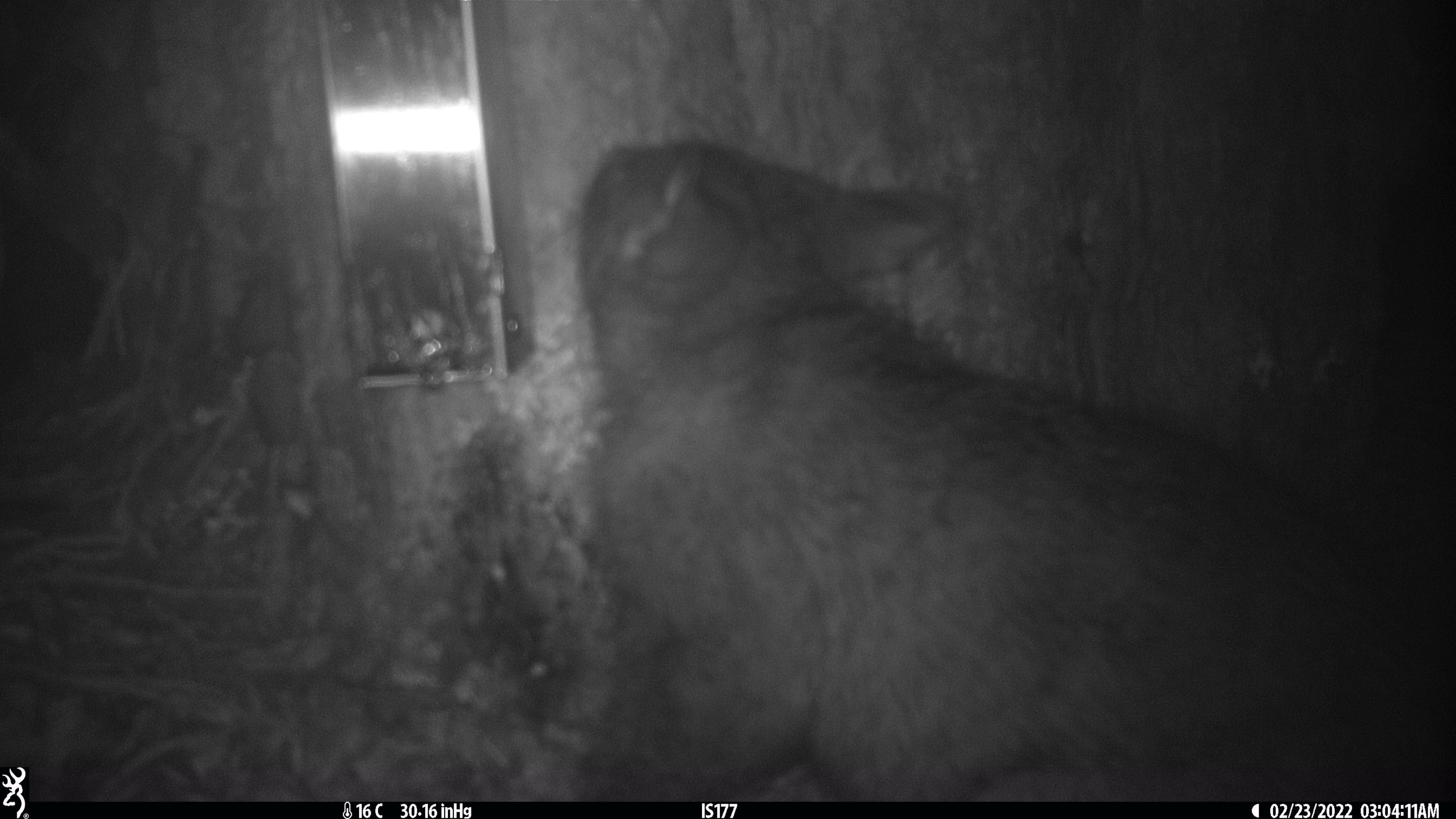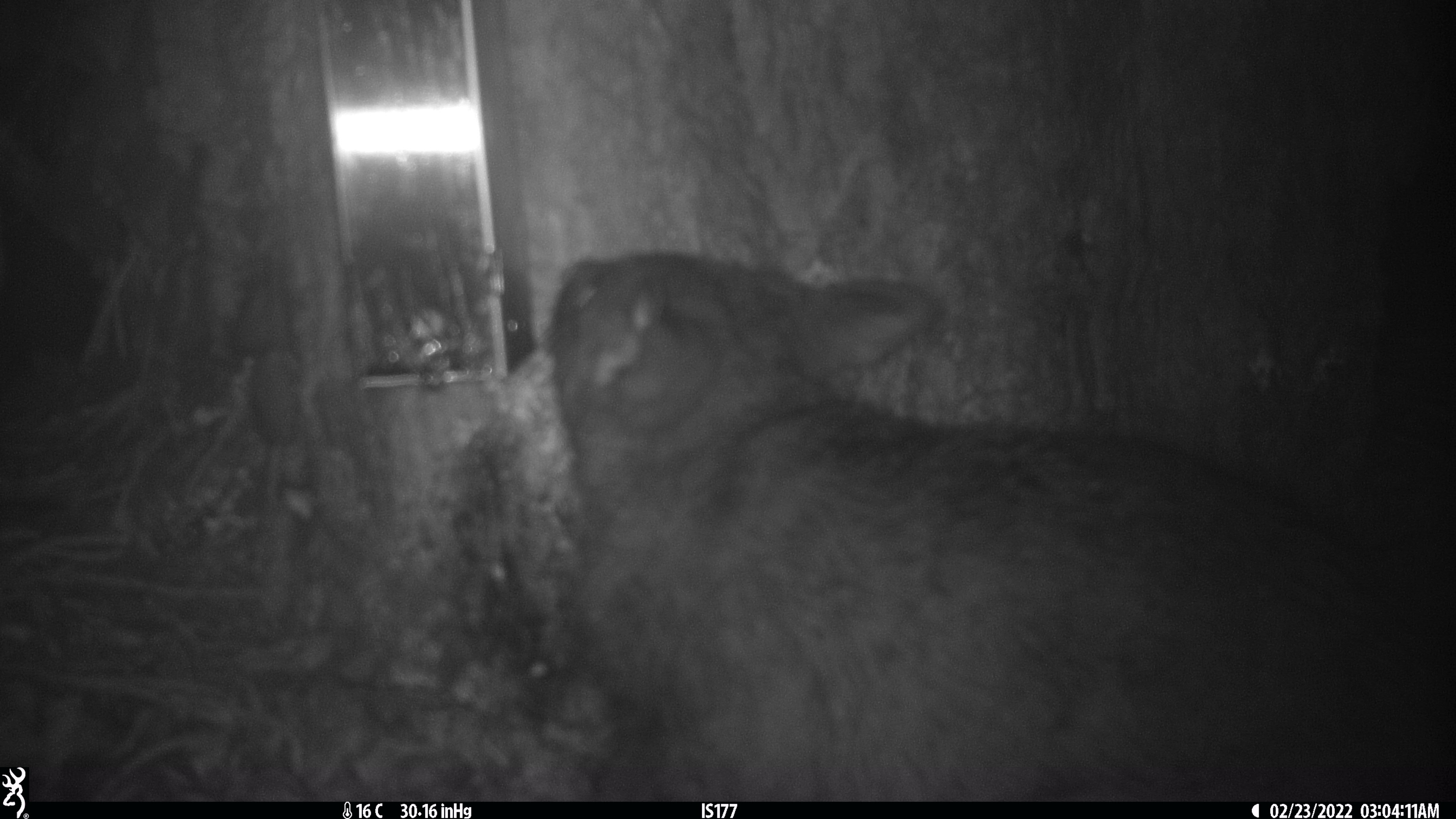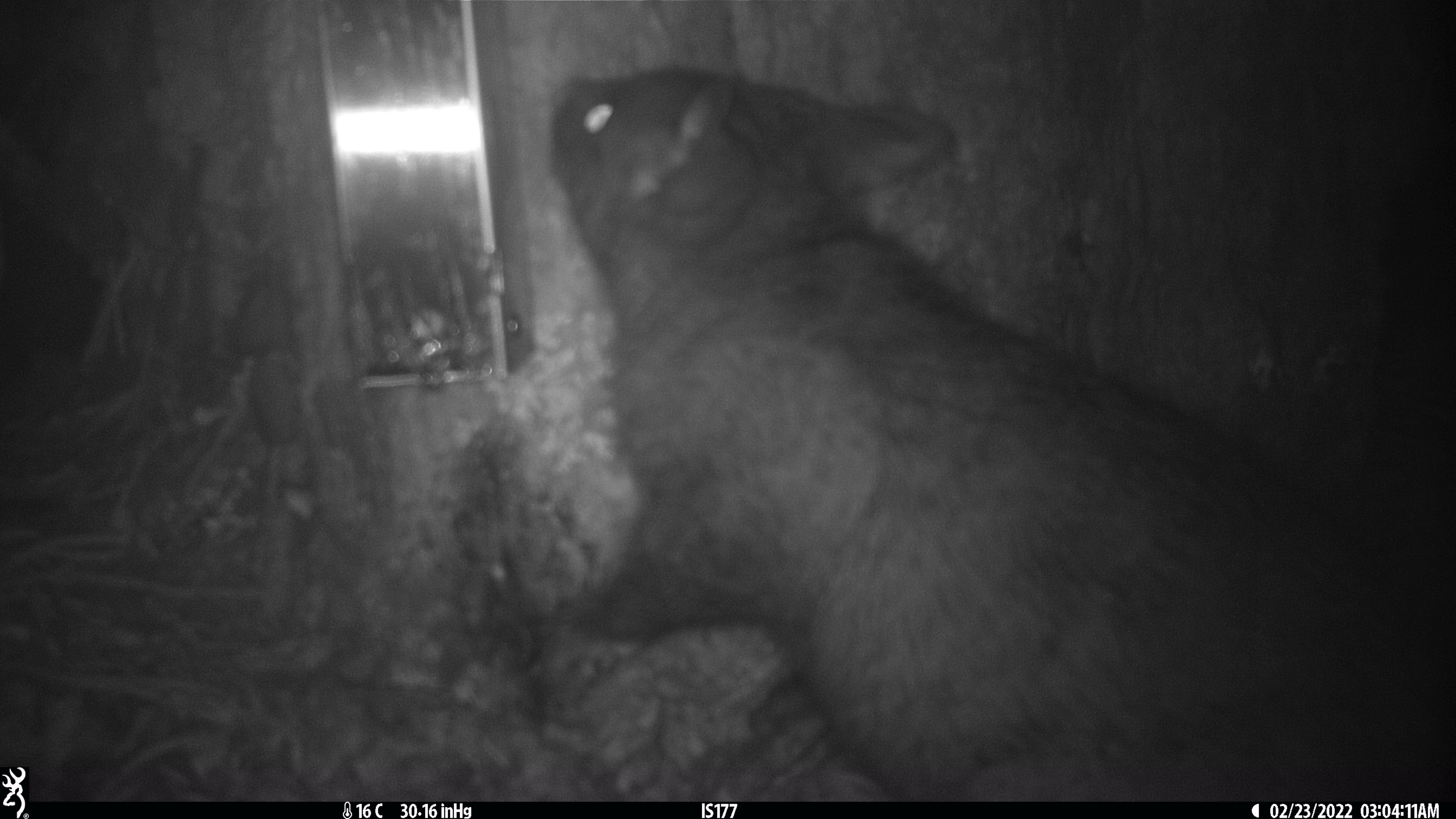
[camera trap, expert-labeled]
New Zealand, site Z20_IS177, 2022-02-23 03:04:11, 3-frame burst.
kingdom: Animalia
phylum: Chordata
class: Mammalia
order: Diprotodontia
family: Phalangeridae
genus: Trichosurus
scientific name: Trichosurus vulpecula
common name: common brushtail possum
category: possum